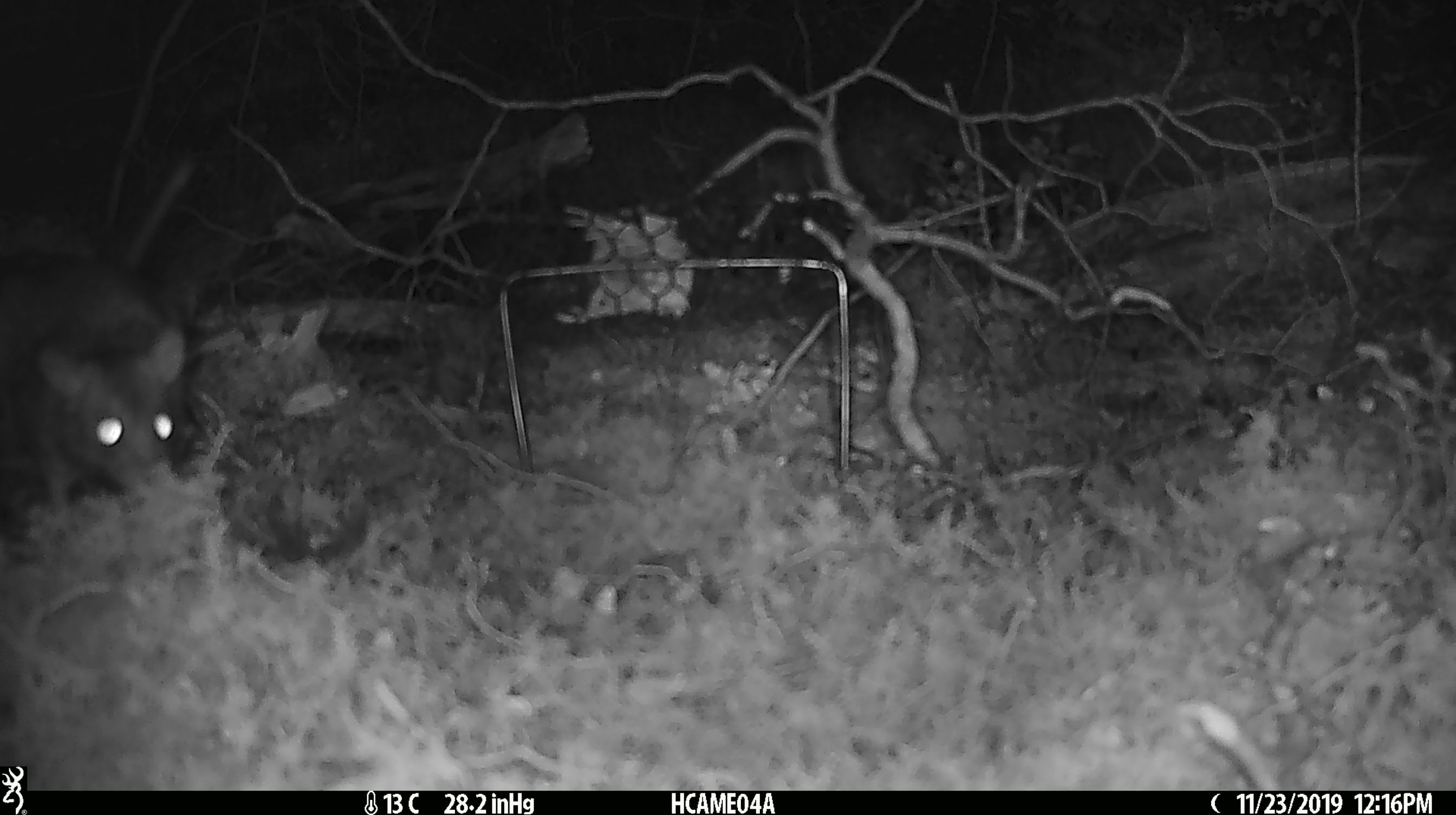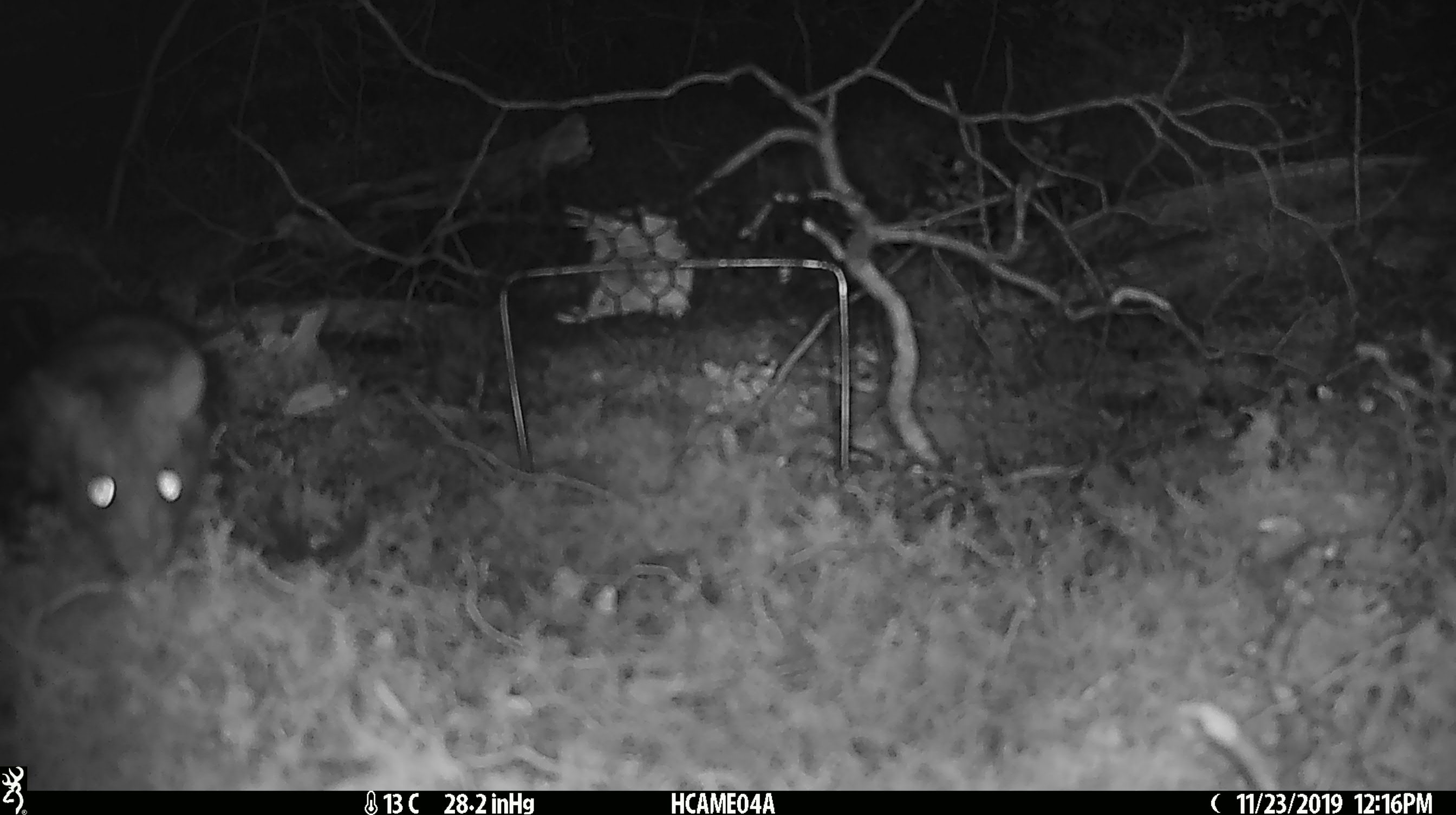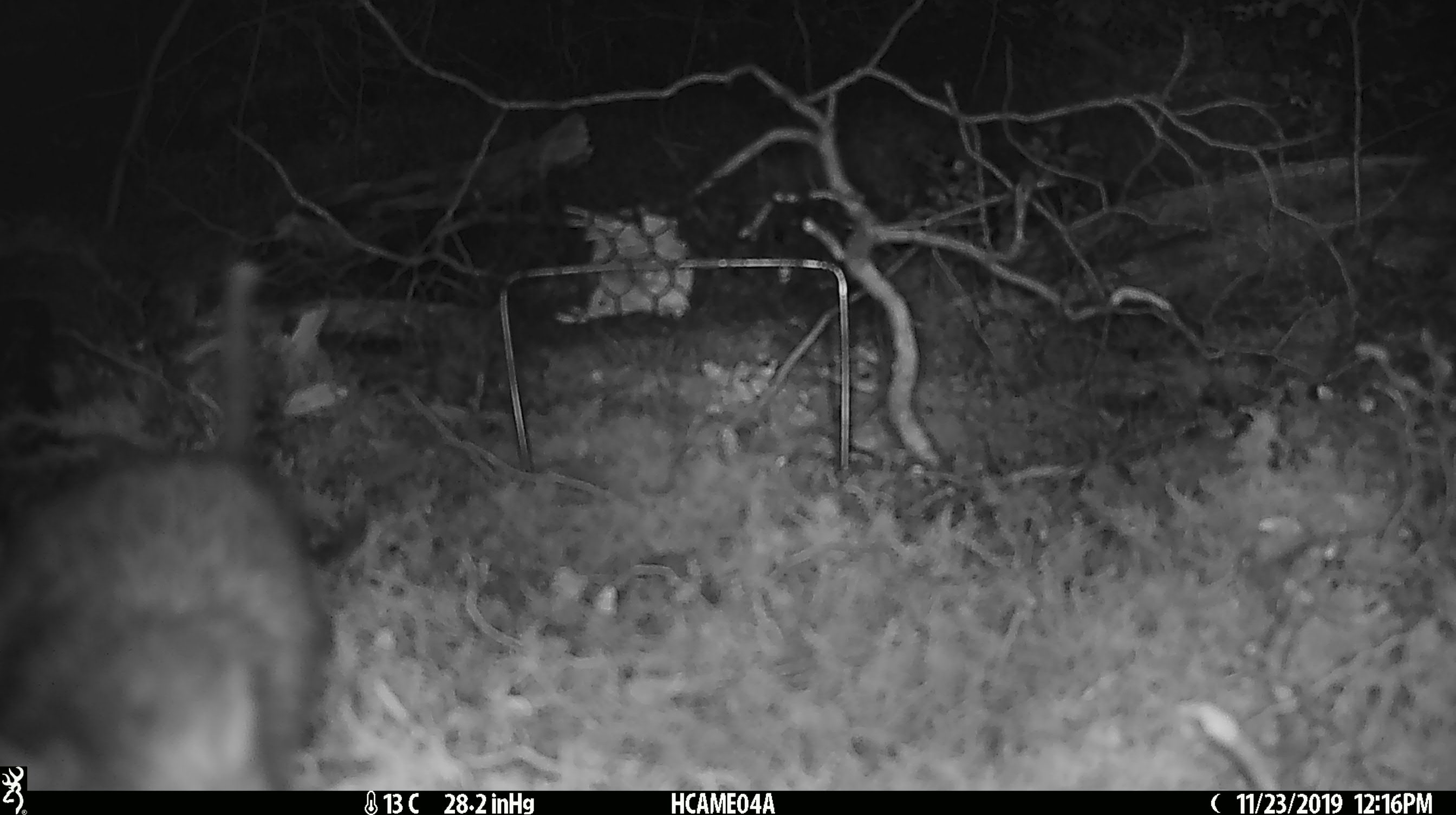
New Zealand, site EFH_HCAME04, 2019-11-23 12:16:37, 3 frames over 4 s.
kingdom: Animalia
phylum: Chordata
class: Mammalia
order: Rodentia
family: Muridae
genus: Rattus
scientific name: Rattus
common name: rat